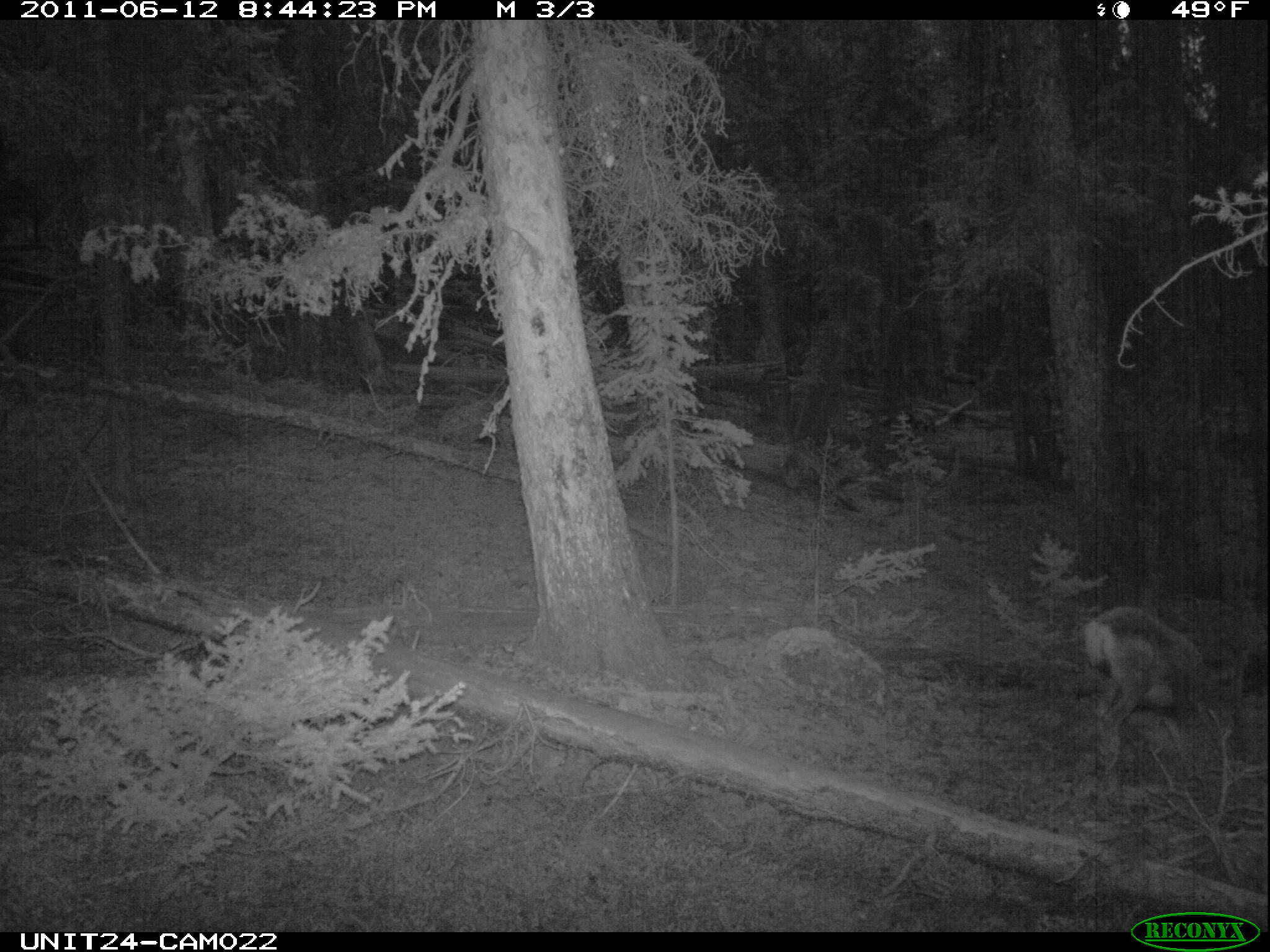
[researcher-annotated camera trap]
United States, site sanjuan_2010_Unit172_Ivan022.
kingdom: Animalia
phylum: Chordata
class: Mammalia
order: Artiodactyla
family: Cervidae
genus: Odocoileus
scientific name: Odocoileus hemionus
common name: mule deer